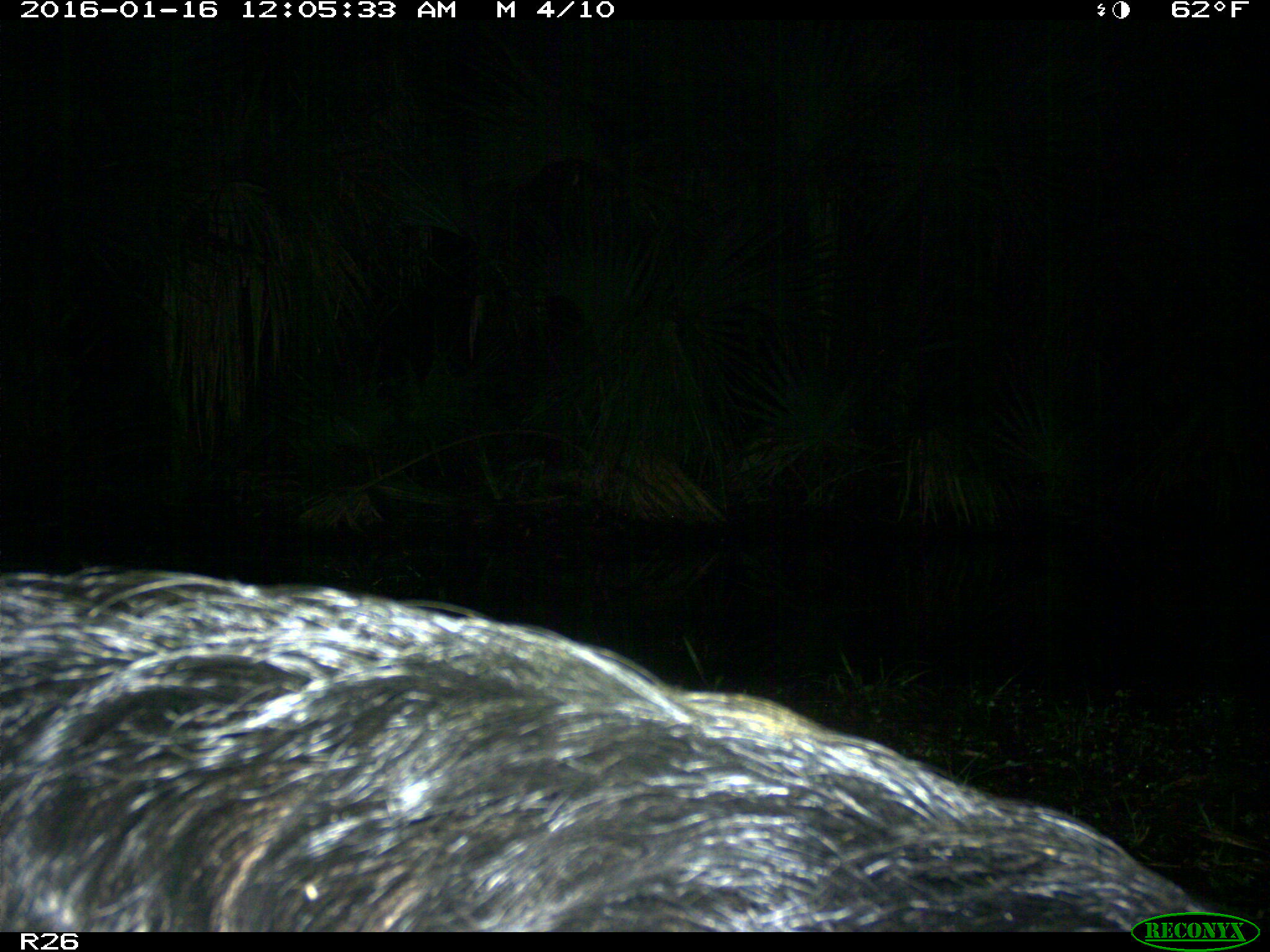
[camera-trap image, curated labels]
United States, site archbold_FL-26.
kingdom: Animalia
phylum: Chordata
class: Mammalia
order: Artiodactyla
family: Suidae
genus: Sus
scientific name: Sus scrofa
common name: wild boar